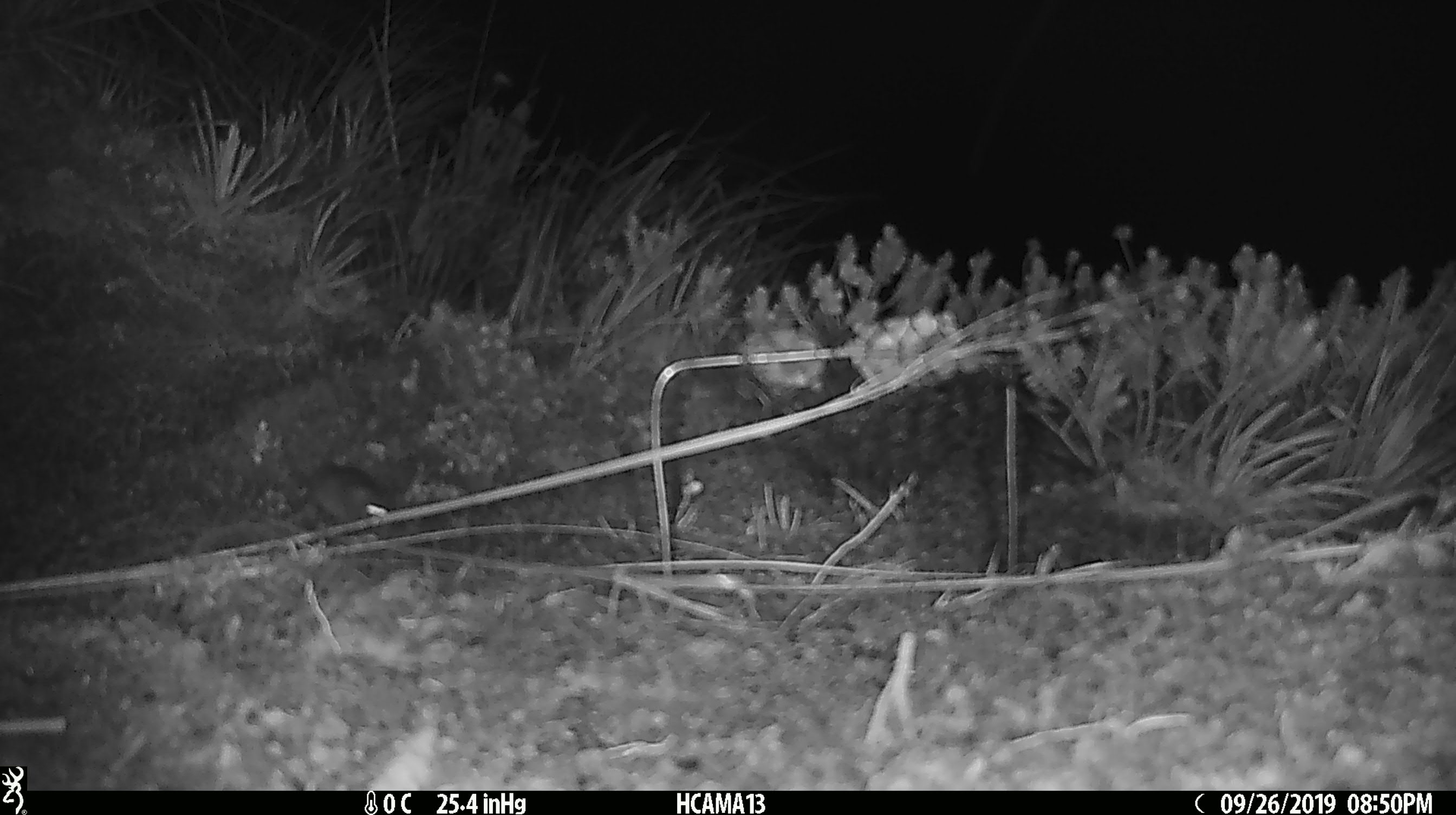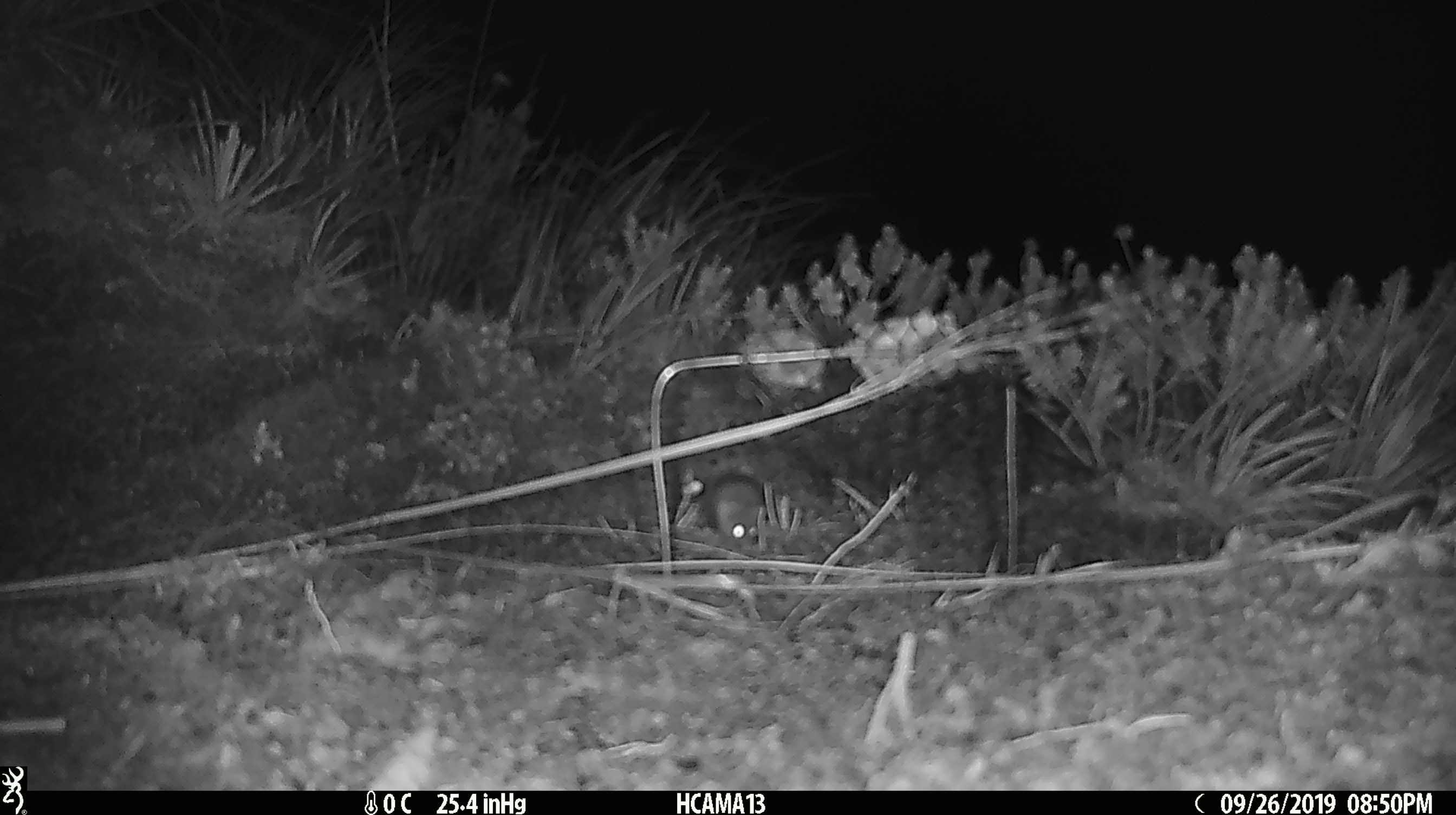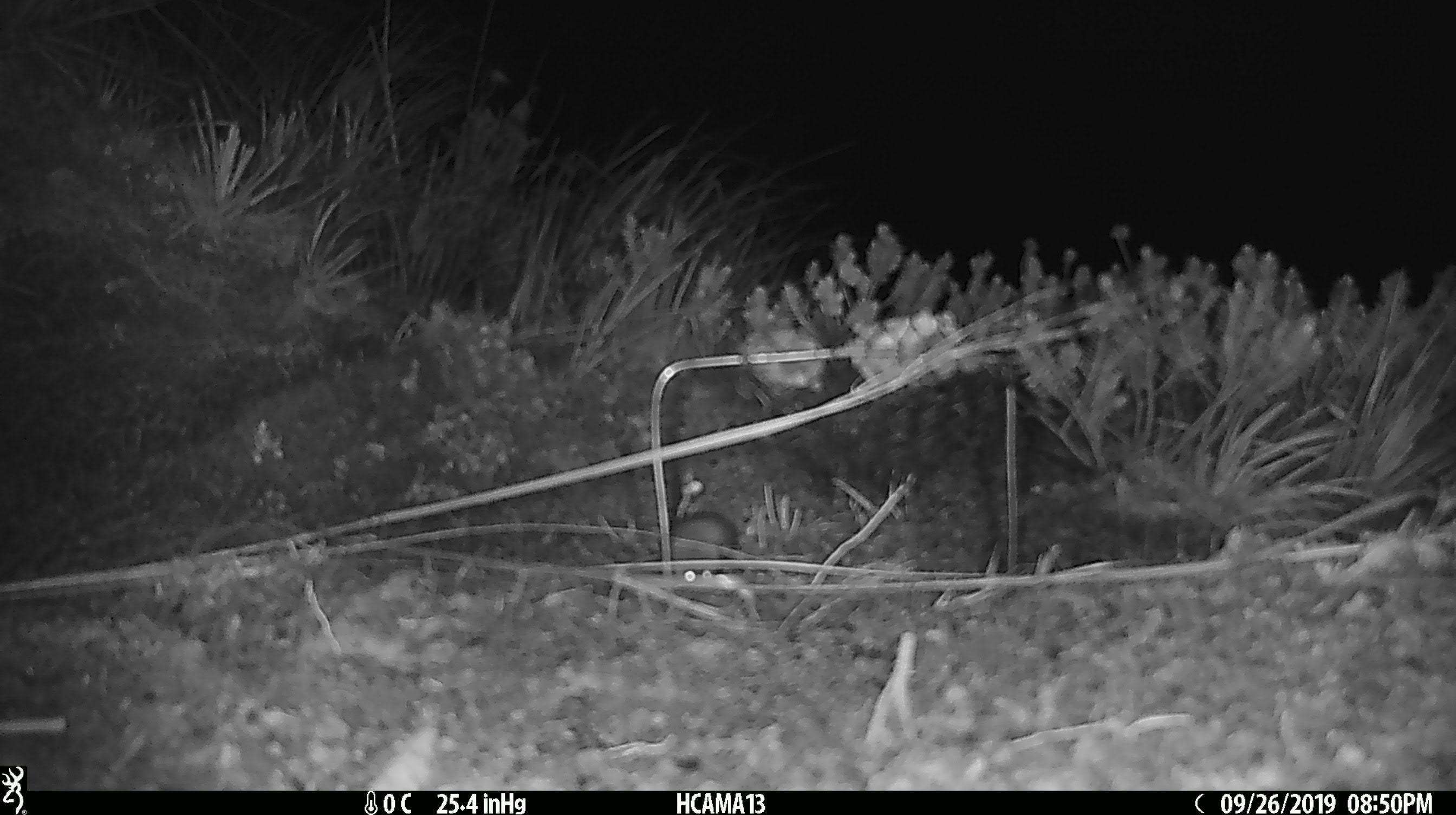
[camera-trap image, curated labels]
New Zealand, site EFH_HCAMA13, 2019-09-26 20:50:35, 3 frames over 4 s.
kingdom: Animalia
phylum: Chordata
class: Mammalia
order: Rodentia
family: Muridae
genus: Mus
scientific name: Mus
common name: mouse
Mouse (Mus).